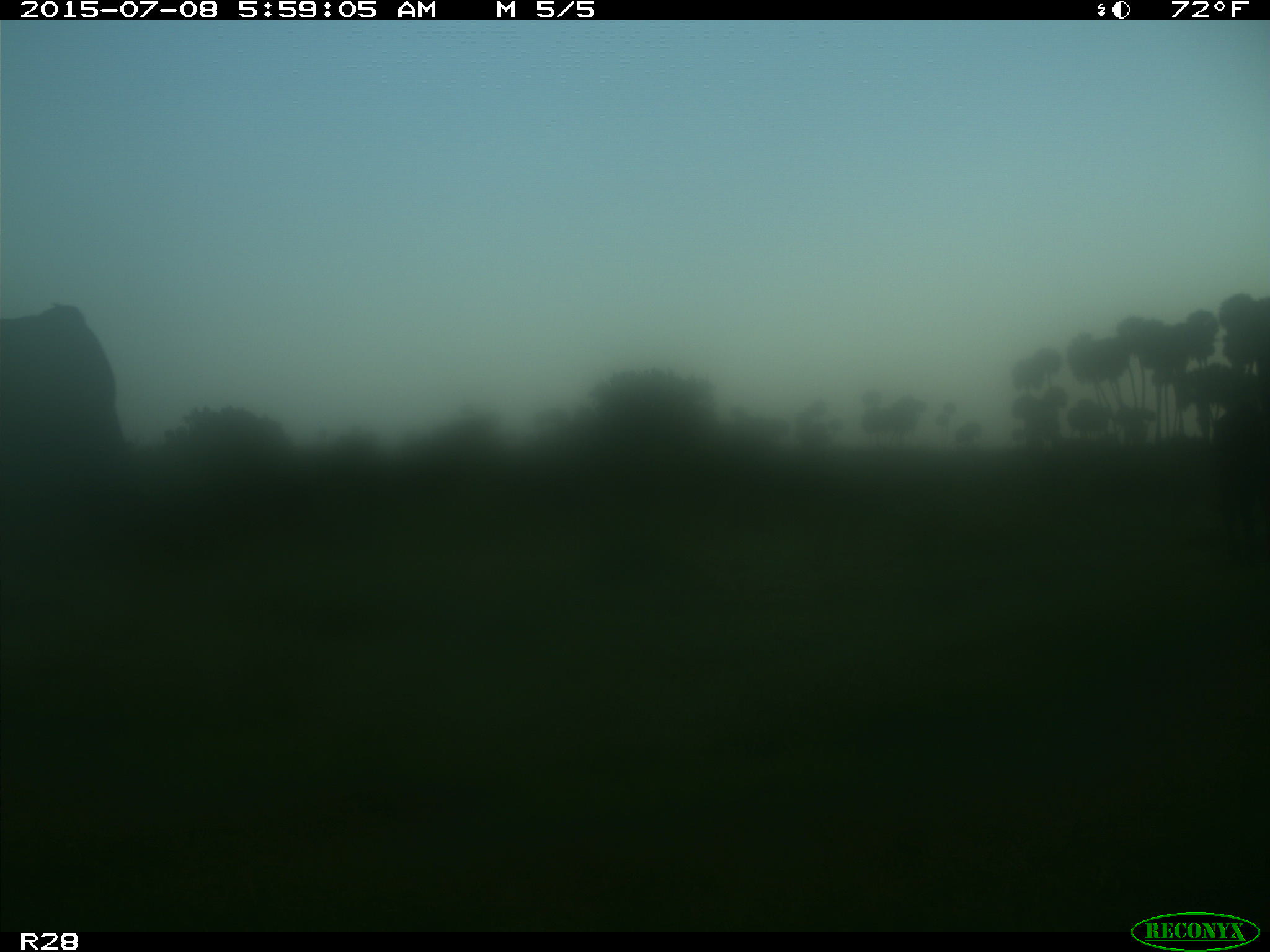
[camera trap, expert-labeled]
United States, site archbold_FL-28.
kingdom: Animalia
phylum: Chordata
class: Mammalia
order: Artiodactyla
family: Bovidae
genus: Bos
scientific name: Bos taurus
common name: domestic cow